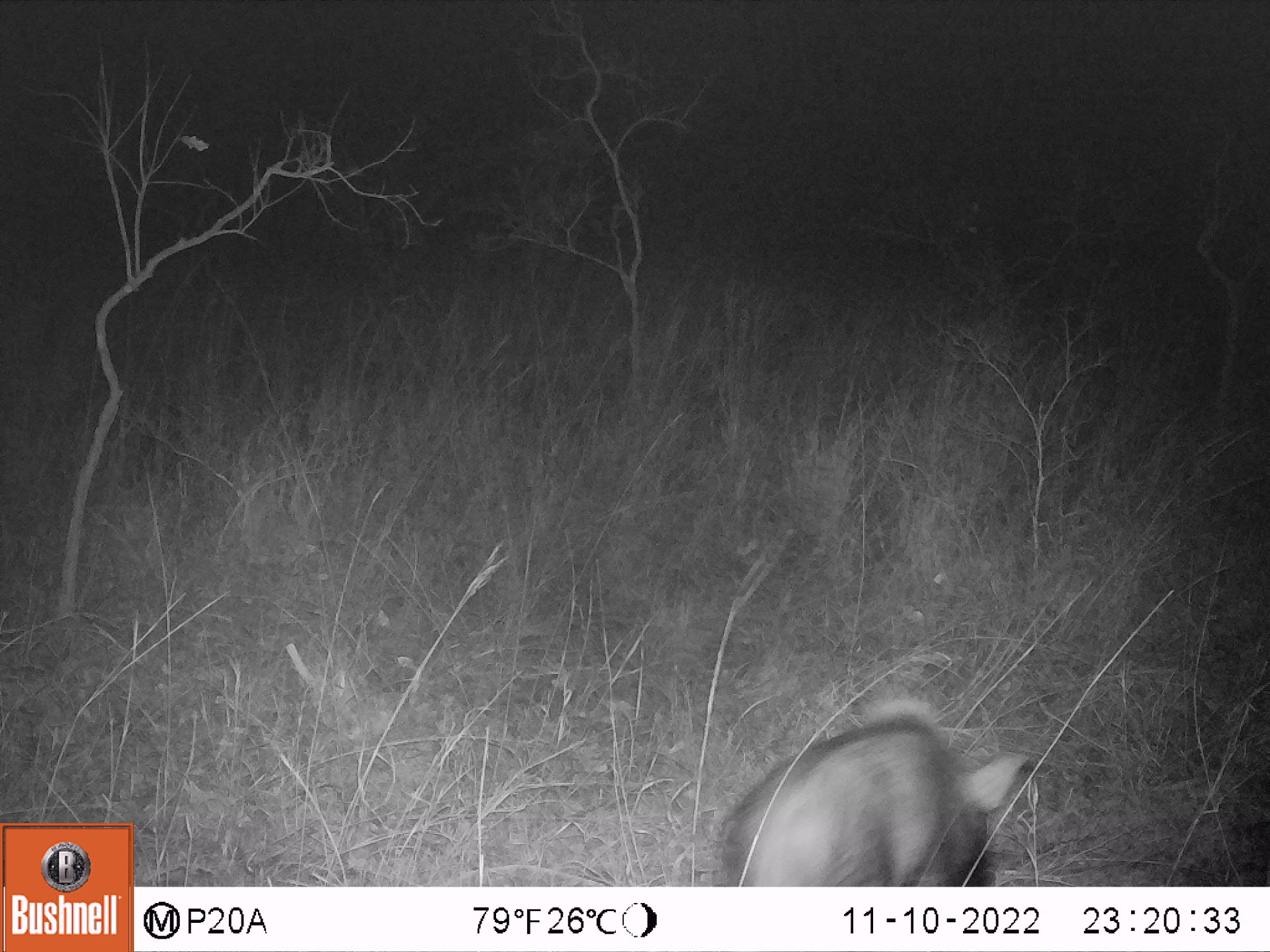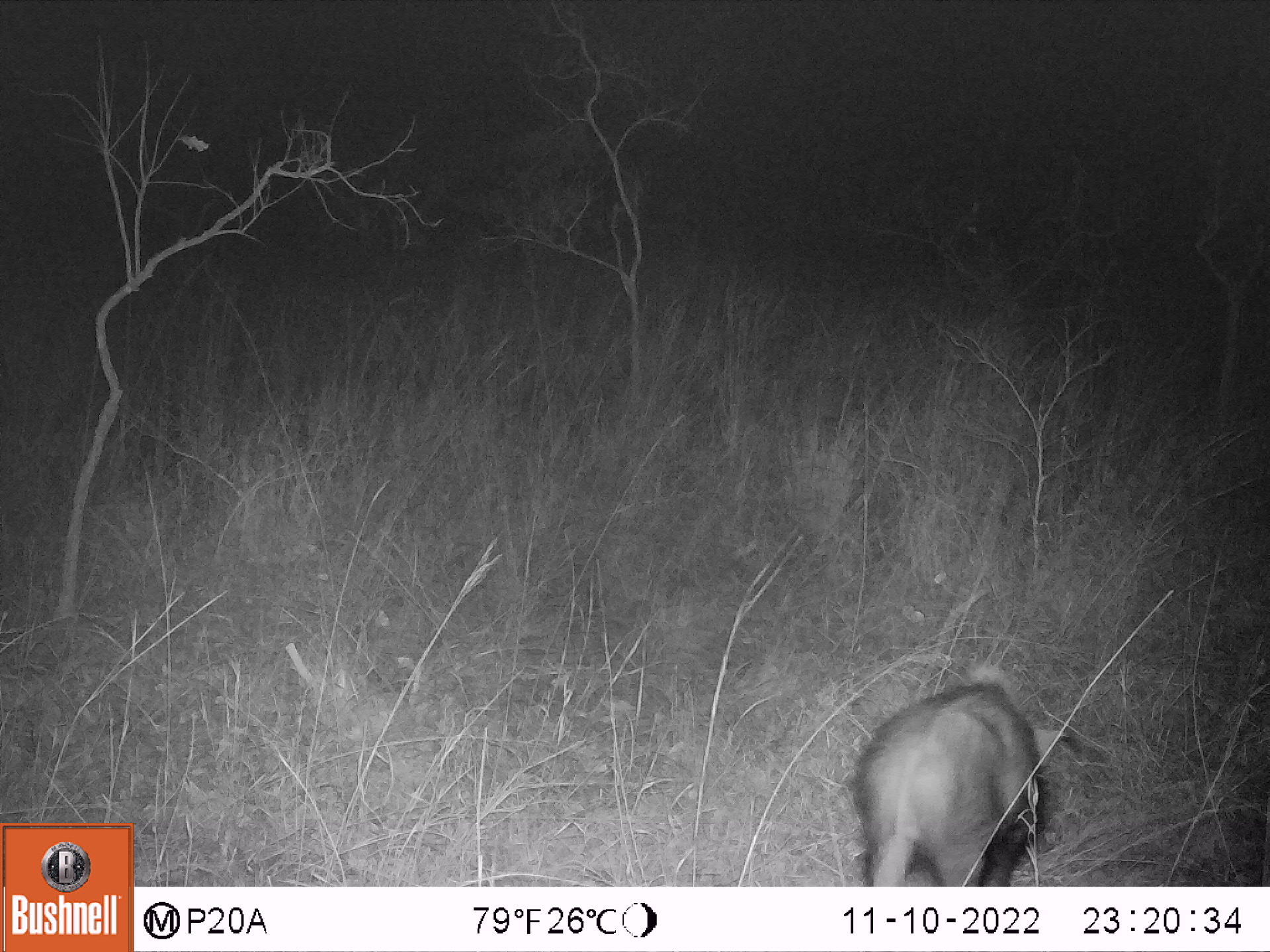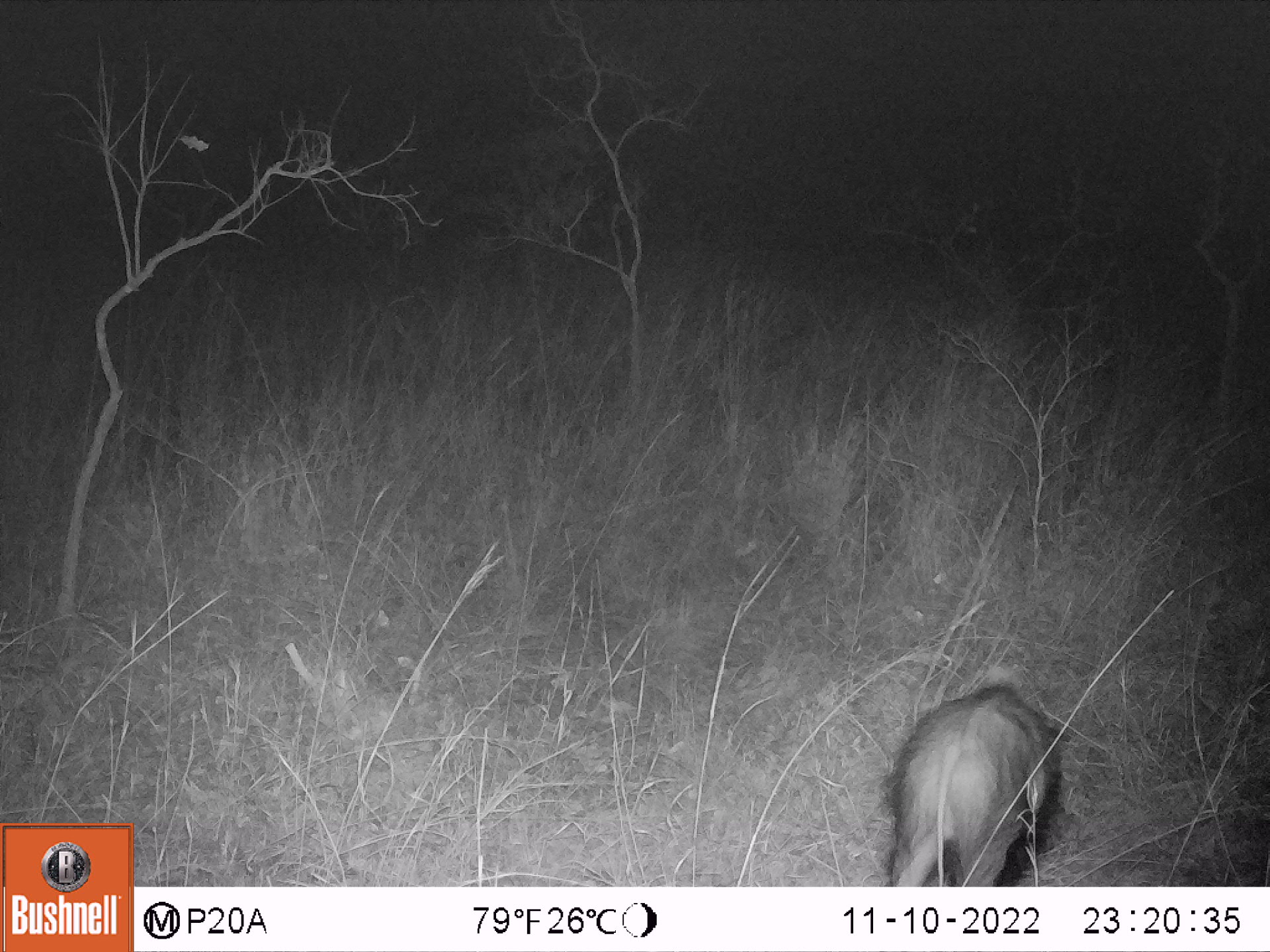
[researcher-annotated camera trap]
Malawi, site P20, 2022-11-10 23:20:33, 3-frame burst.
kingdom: Animalia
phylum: Chordata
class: Mammalia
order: Artiodactyla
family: Suidae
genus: Potamochoerus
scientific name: Potamochoerus larvatus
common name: bushpig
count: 1